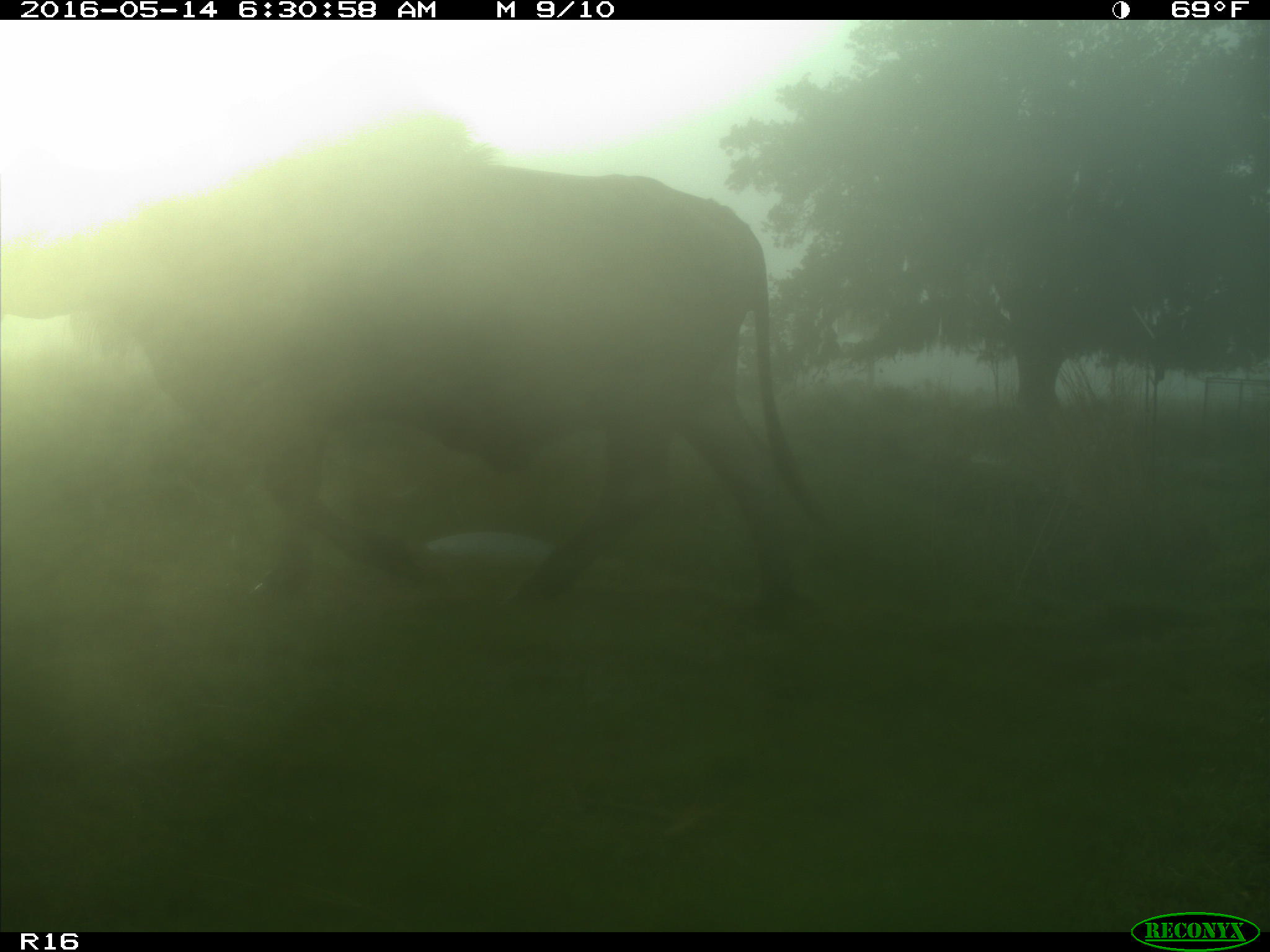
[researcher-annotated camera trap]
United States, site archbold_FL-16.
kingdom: Animalia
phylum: Chordata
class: Mammalia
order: Artiodactyla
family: Bovidae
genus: Bos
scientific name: Bos taurus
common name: domestic cow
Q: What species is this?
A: Bos taurus (domestic cow).